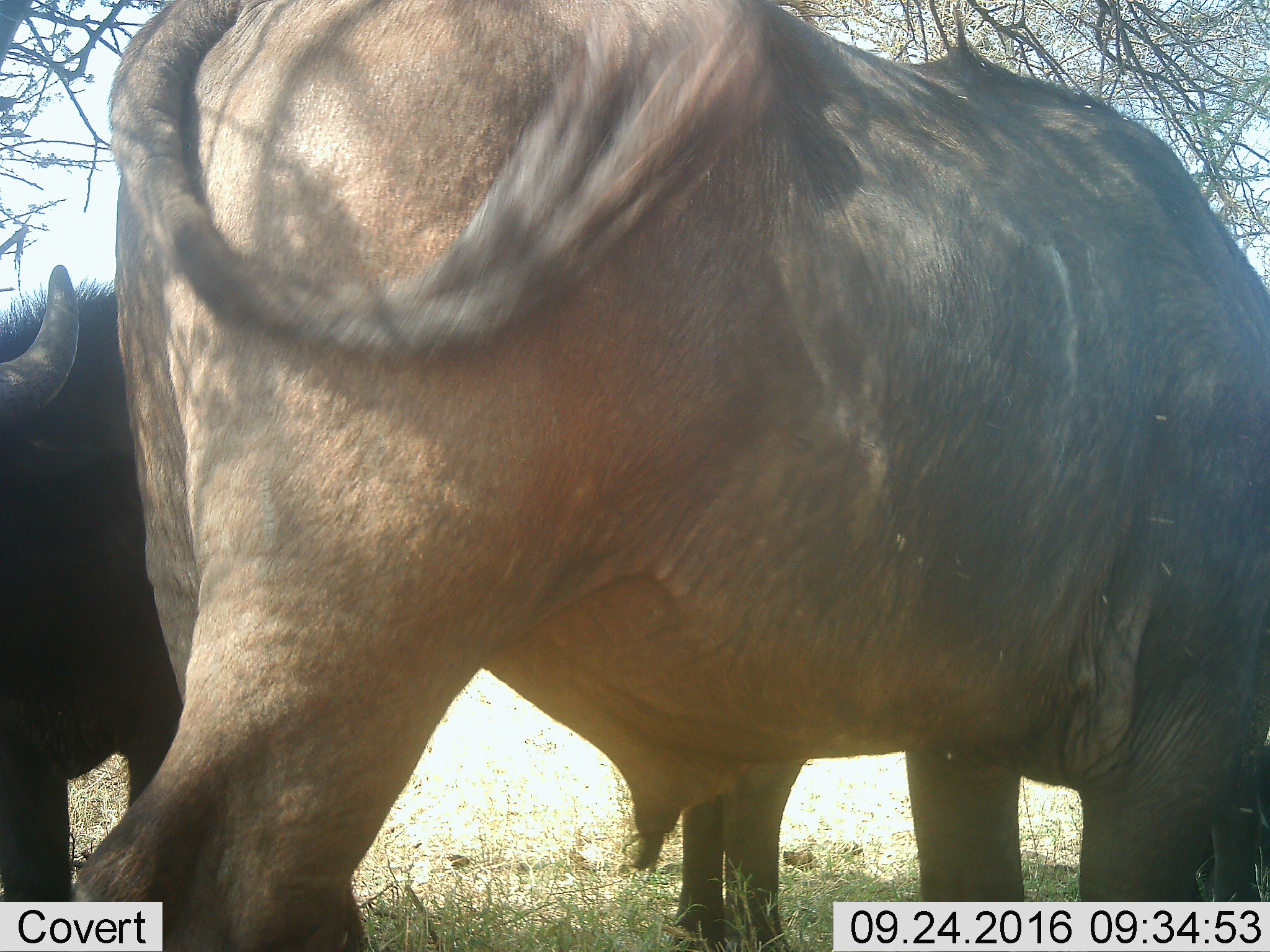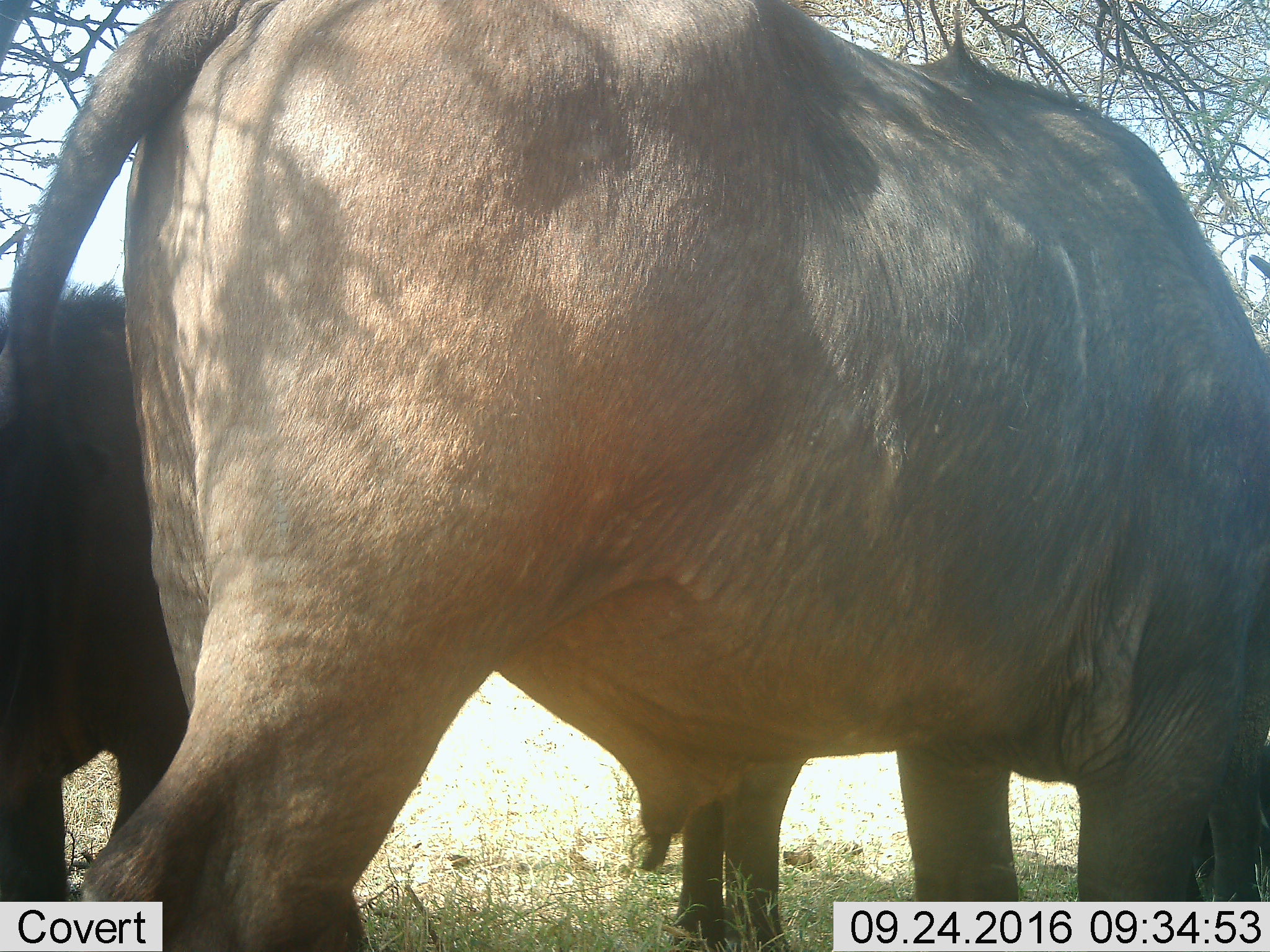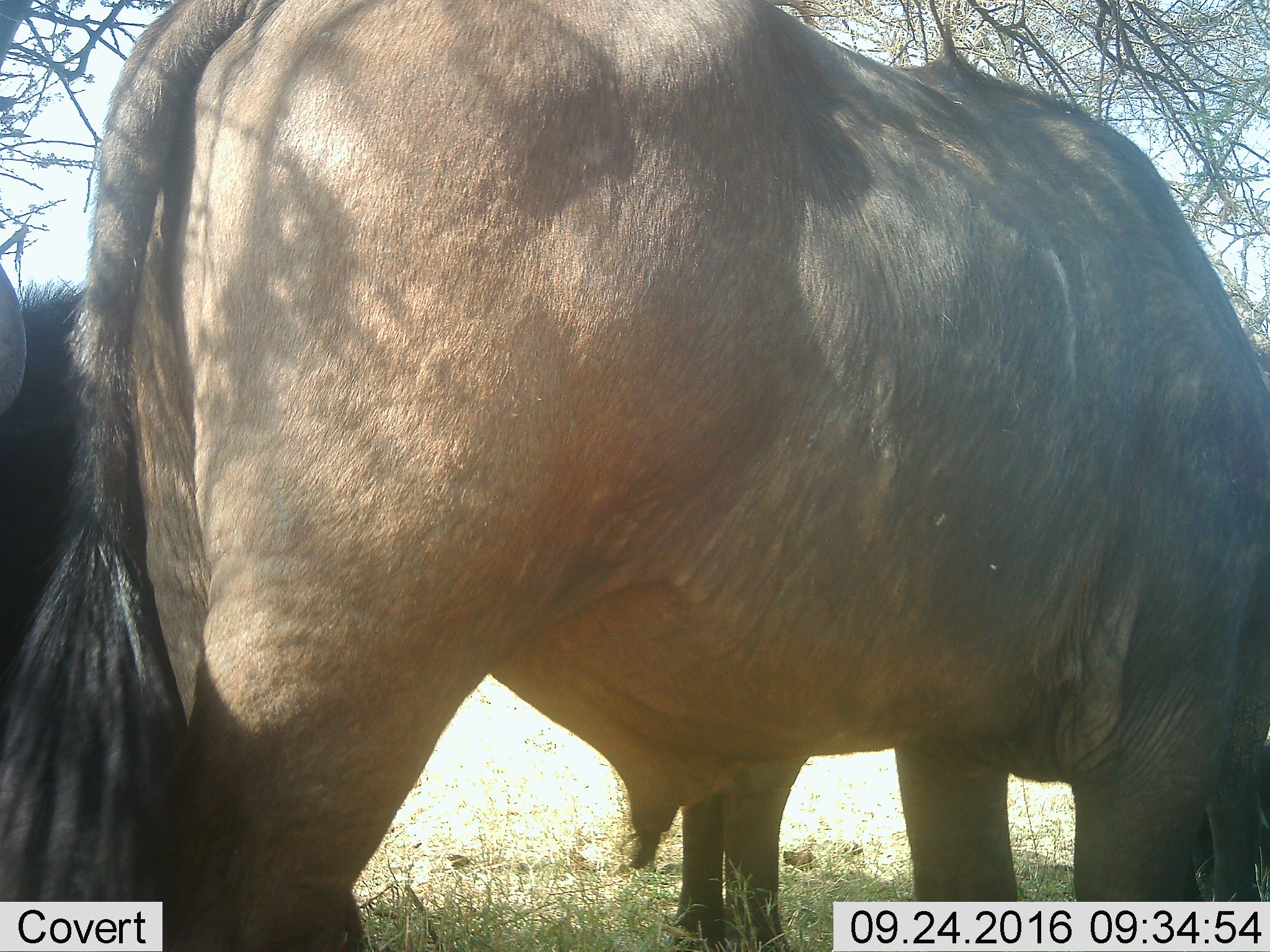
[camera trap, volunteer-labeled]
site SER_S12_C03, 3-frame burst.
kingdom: Animalia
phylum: Chordata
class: Mammalia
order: Artiodactyla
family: Bovidae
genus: Syncerus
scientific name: Syncerus caffer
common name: african buffalo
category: buffalo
Buffalo (african buffalo) (Syncerus caffer), count 2. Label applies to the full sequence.